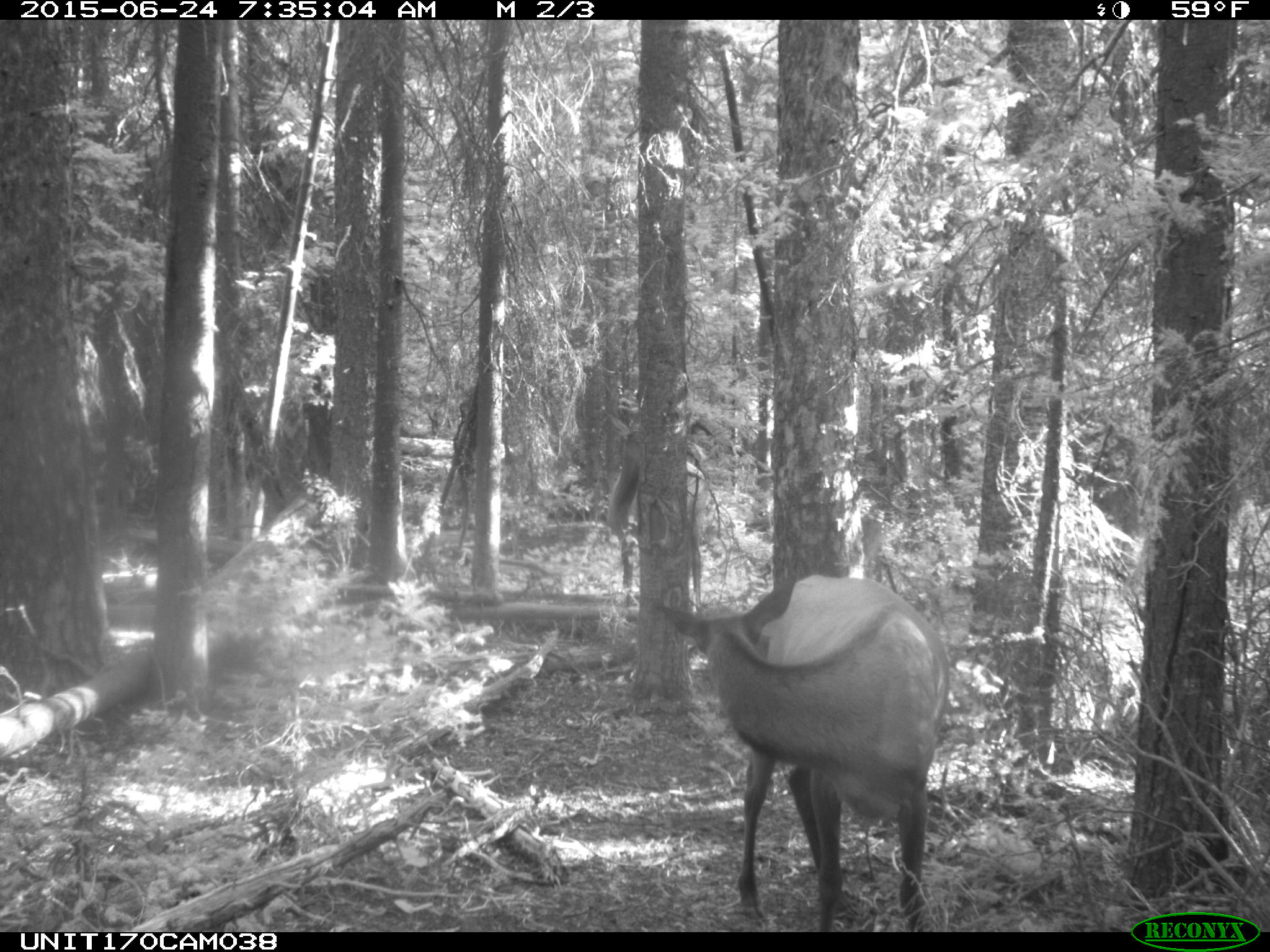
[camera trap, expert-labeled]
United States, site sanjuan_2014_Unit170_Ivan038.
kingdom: Animalia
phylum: Chordata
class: Mammalia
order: Artiodactyla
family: Cervidae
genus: Cervus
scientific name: Cervus elaphus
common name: red deer